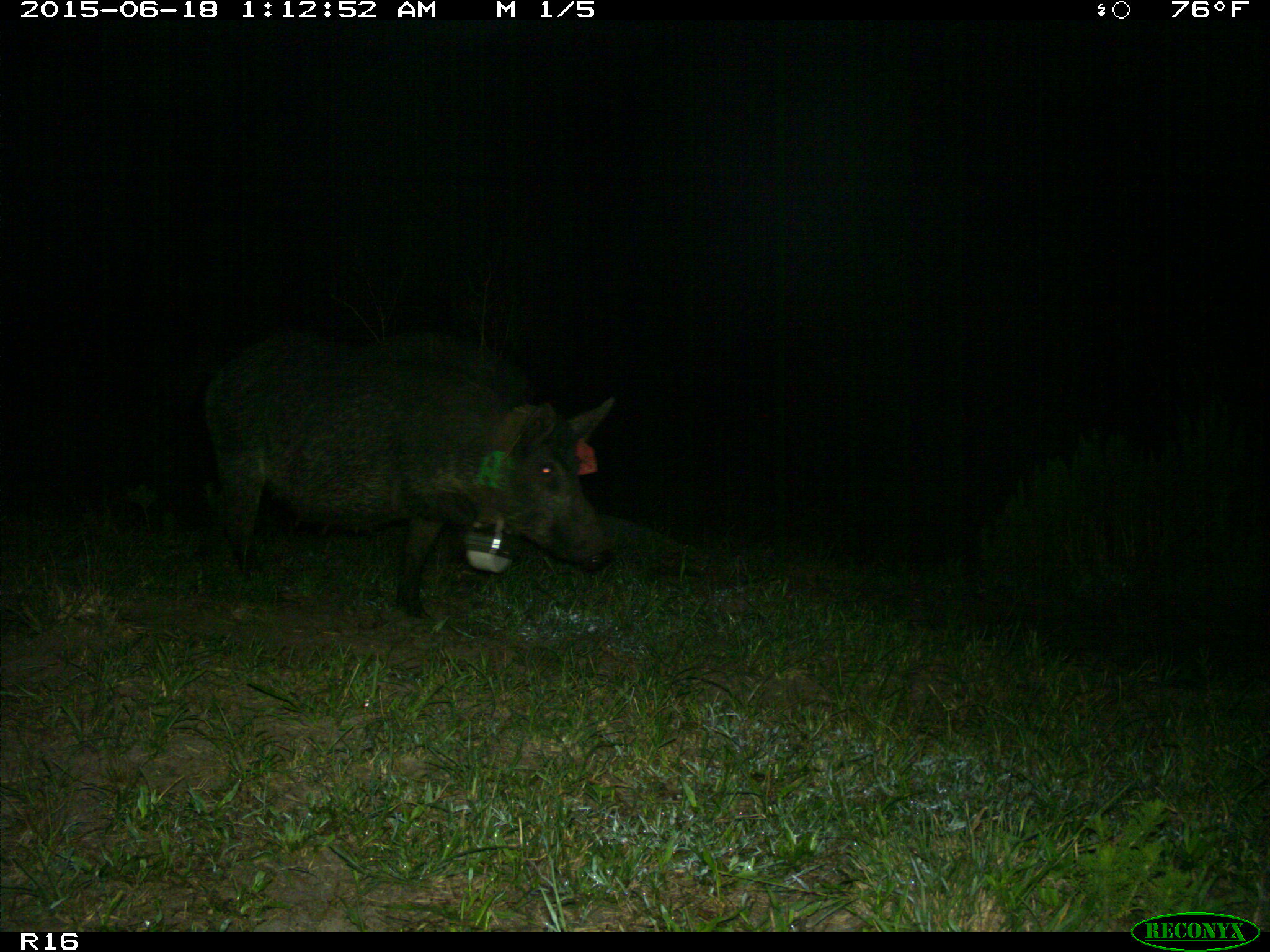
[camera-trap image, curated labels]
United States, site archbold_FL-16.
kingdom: Animalia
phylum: Chordata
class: Mammalia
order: Artiodactyla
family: Suidae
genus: Sus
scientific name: Sus scrofa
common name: wild boar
Sus scrofa (wild boar).